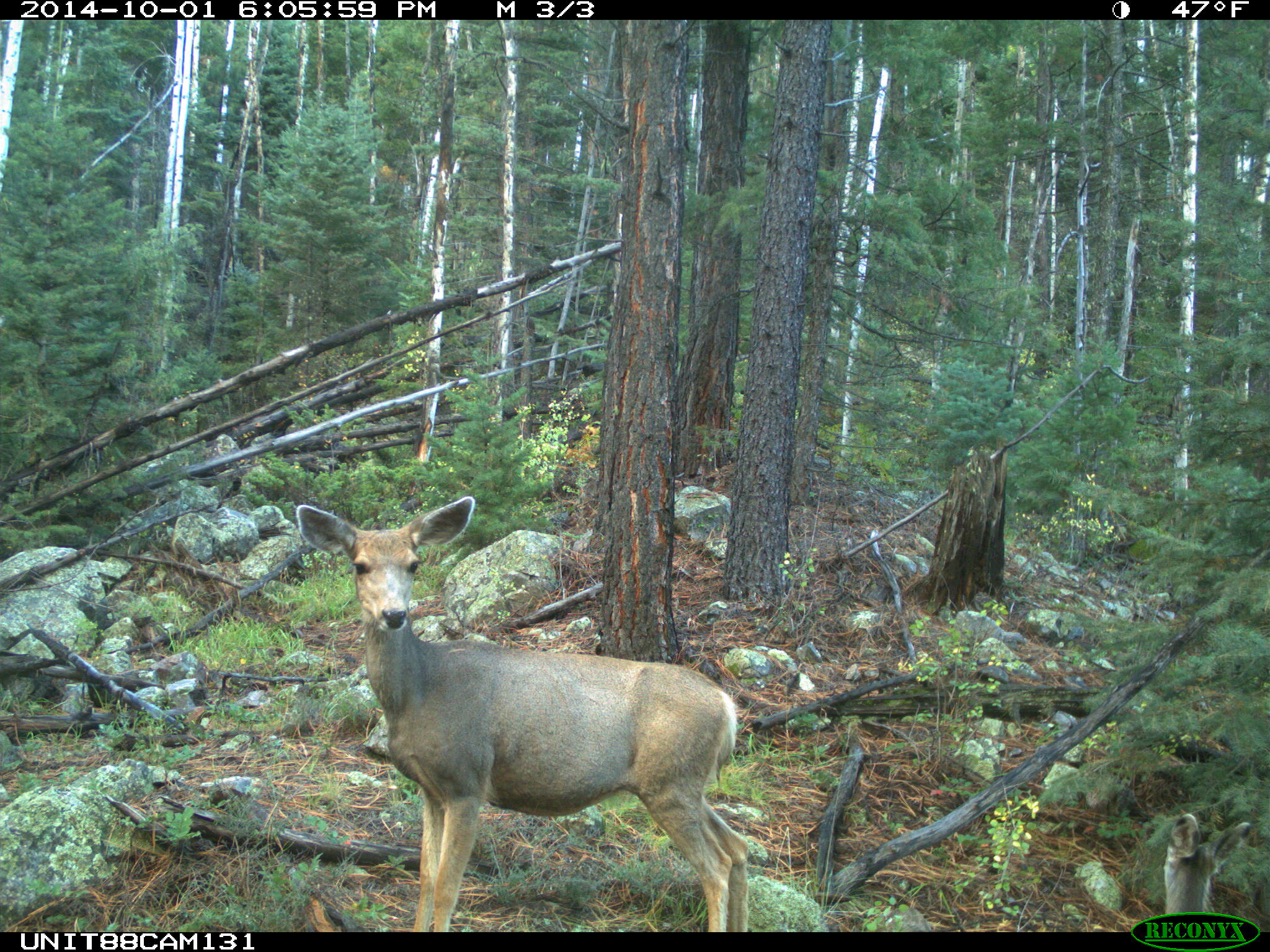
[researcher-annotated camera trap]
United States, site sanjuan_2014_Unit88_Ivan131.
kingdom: Animalia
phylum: Chordata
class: Mammalia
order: Artiodactyla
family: Cervidae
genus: Odocoileus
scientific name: Odocoileus hemionus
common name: mule deer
Odocoileus hemionus (mule deer).